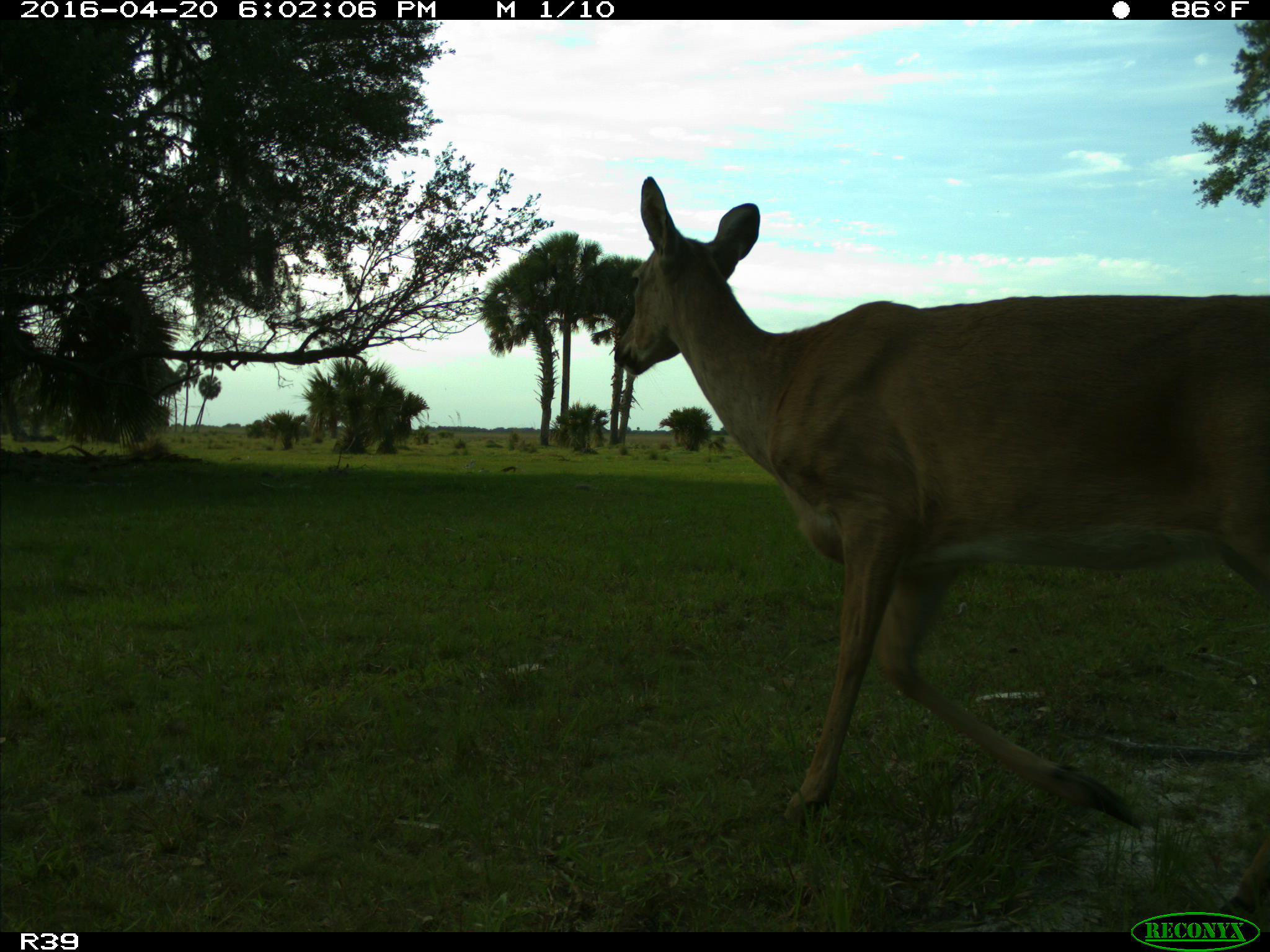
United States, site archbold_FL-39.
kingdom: Animalia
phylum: Chordata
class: Mammalia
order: Artiodactyla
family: Cervidae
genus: Odocoileus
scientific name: Odocoileus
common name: deer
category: unidentified deer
Unidentified deer (deer) (Odocoileus).